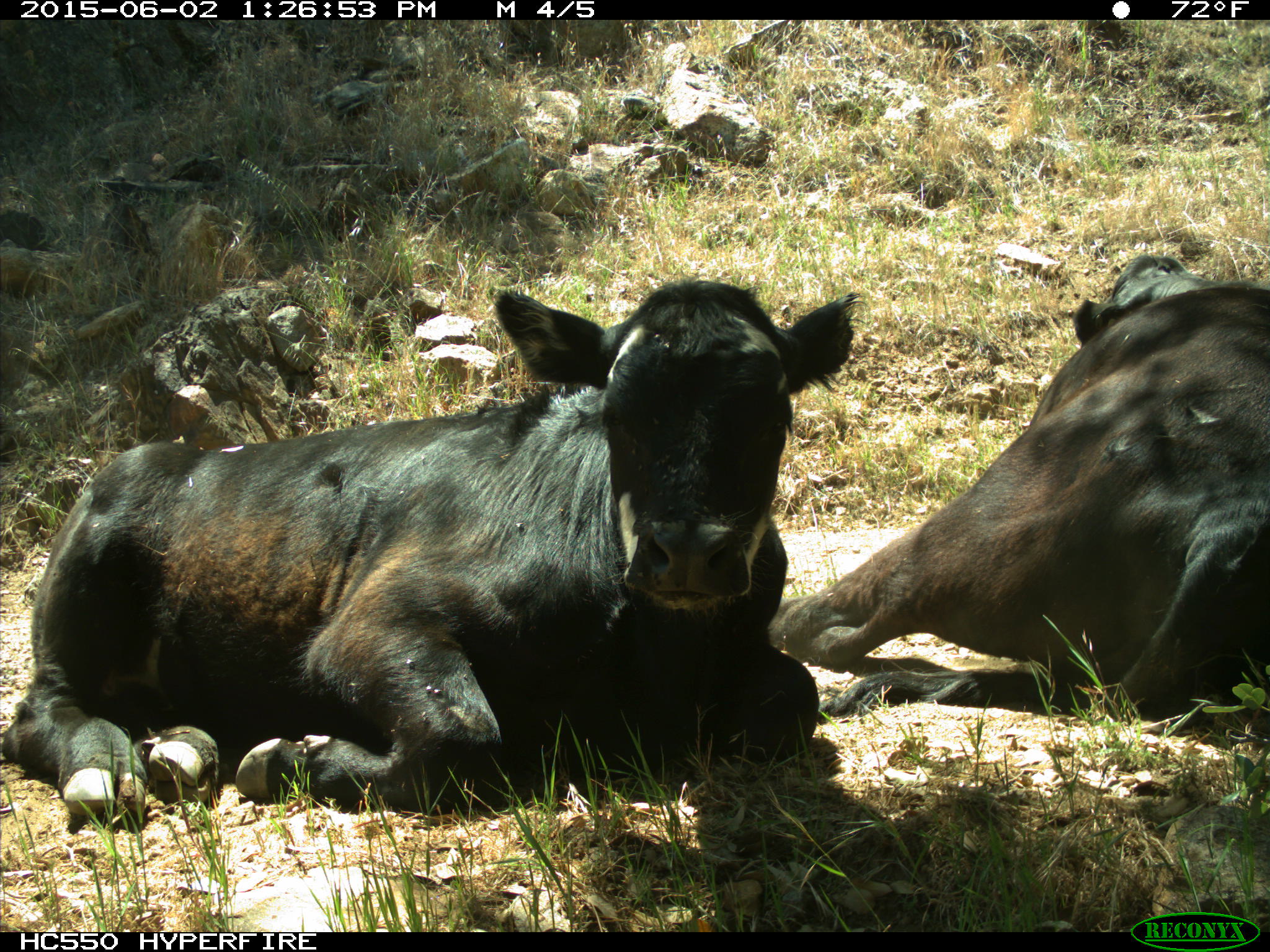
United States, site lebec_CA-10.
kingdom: Animalia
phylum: Chordata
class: Mammalia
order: Artiodactyla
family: Bovidae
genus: Bos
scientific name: Bos taurus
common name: domestic cow